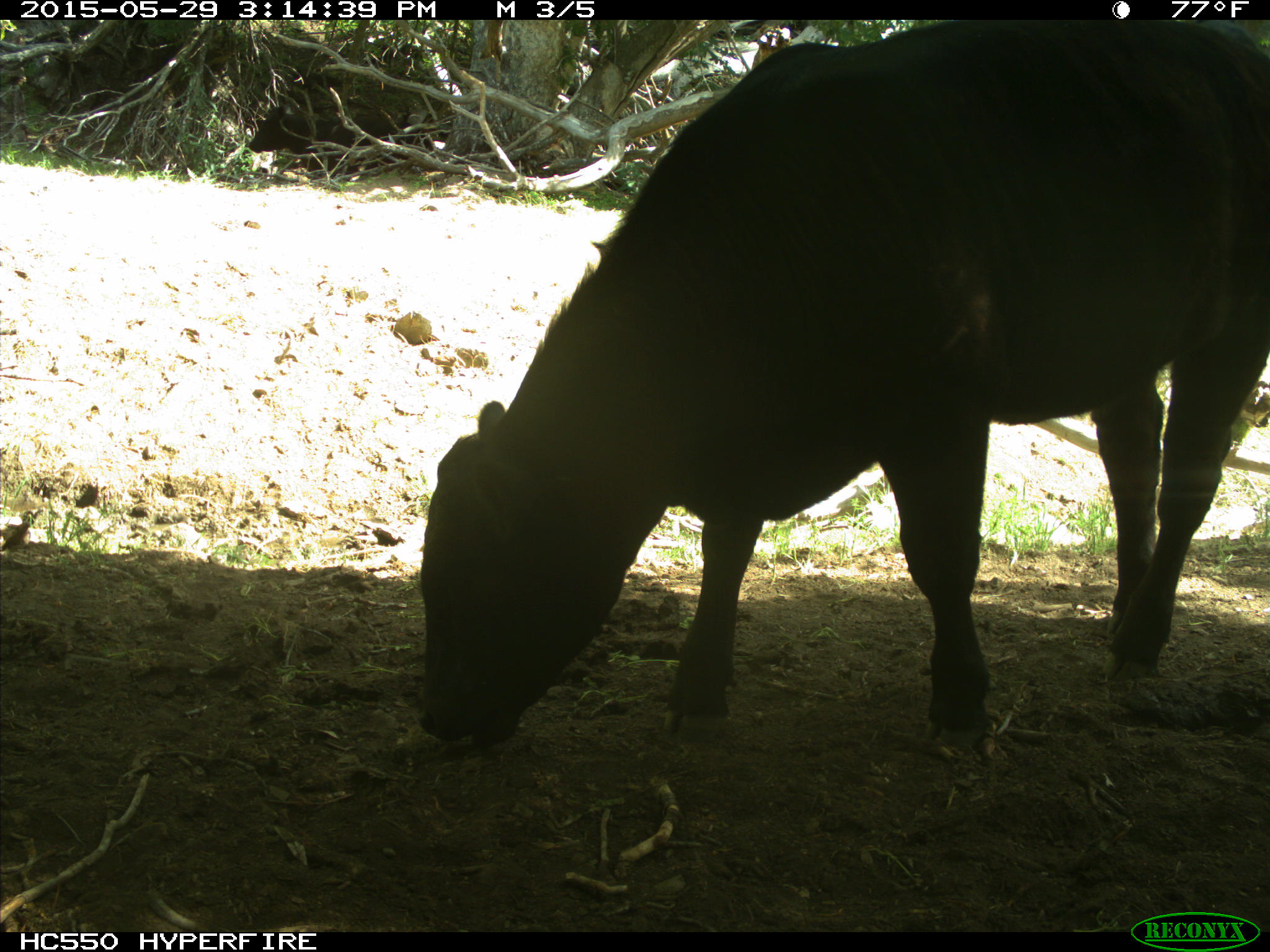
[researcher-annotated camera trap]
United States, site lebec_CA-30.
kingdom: Animalia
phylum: Chordata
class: Mammalia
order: Artiodactyla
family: Bovidae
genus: Bos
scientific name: Bos taurus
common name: domestic cow